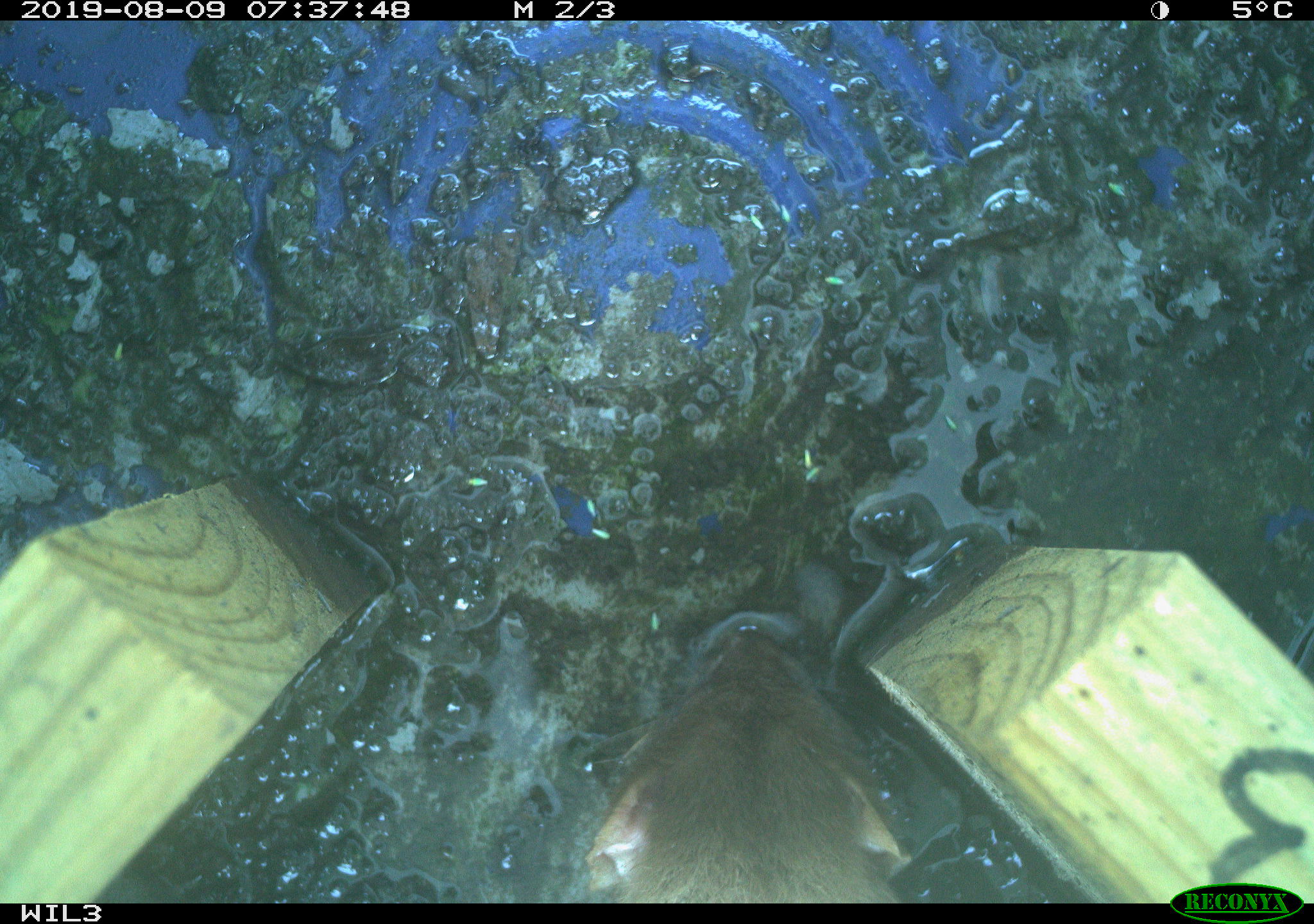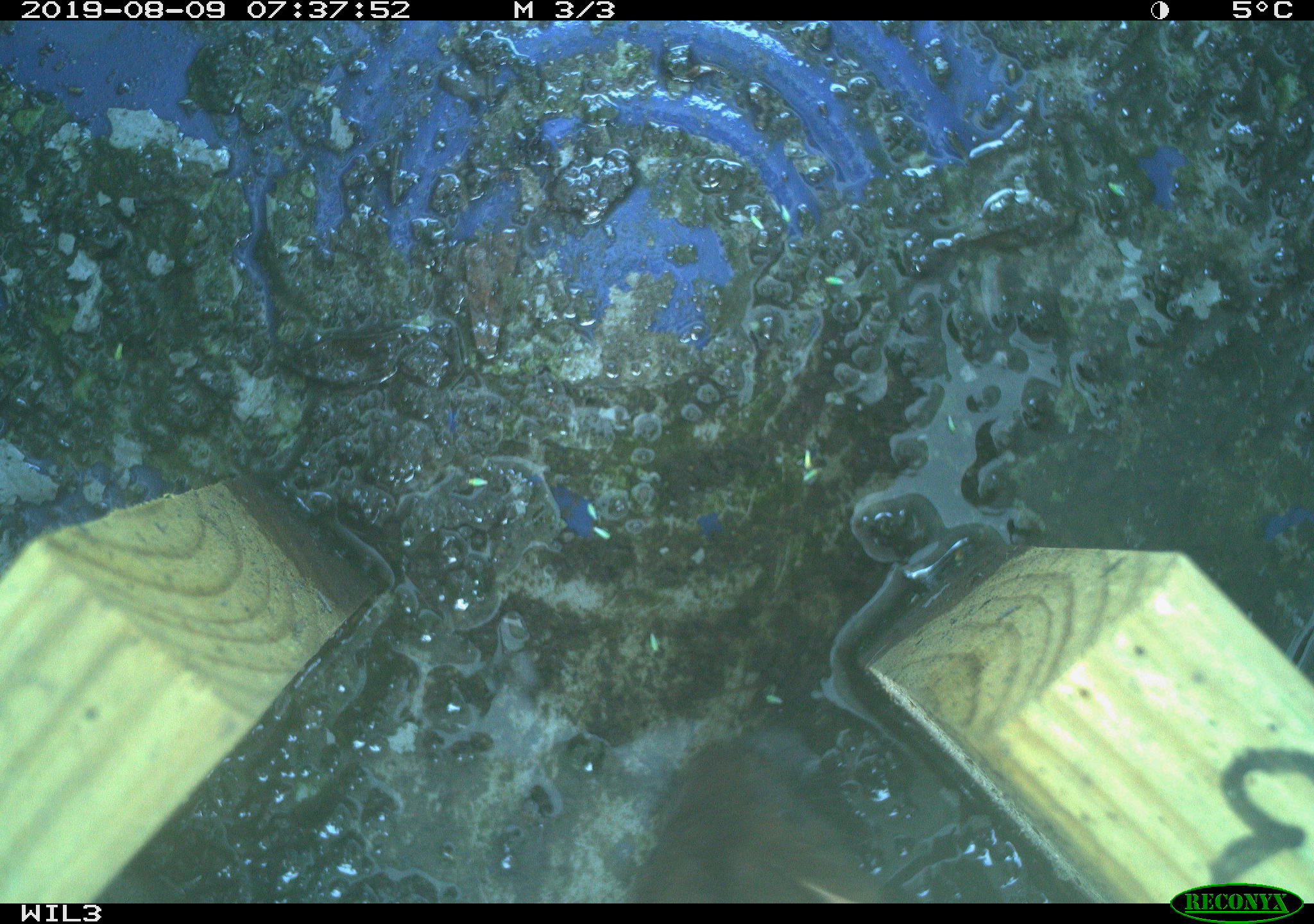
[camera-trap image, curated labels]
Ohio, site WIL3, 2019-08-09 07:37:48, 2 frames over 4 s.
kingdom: Animalia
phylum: Chordata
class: Mammalia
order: Carnivora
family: Mustelidae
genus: Neogale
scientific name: Neogale frenata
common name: long-tailed weasel